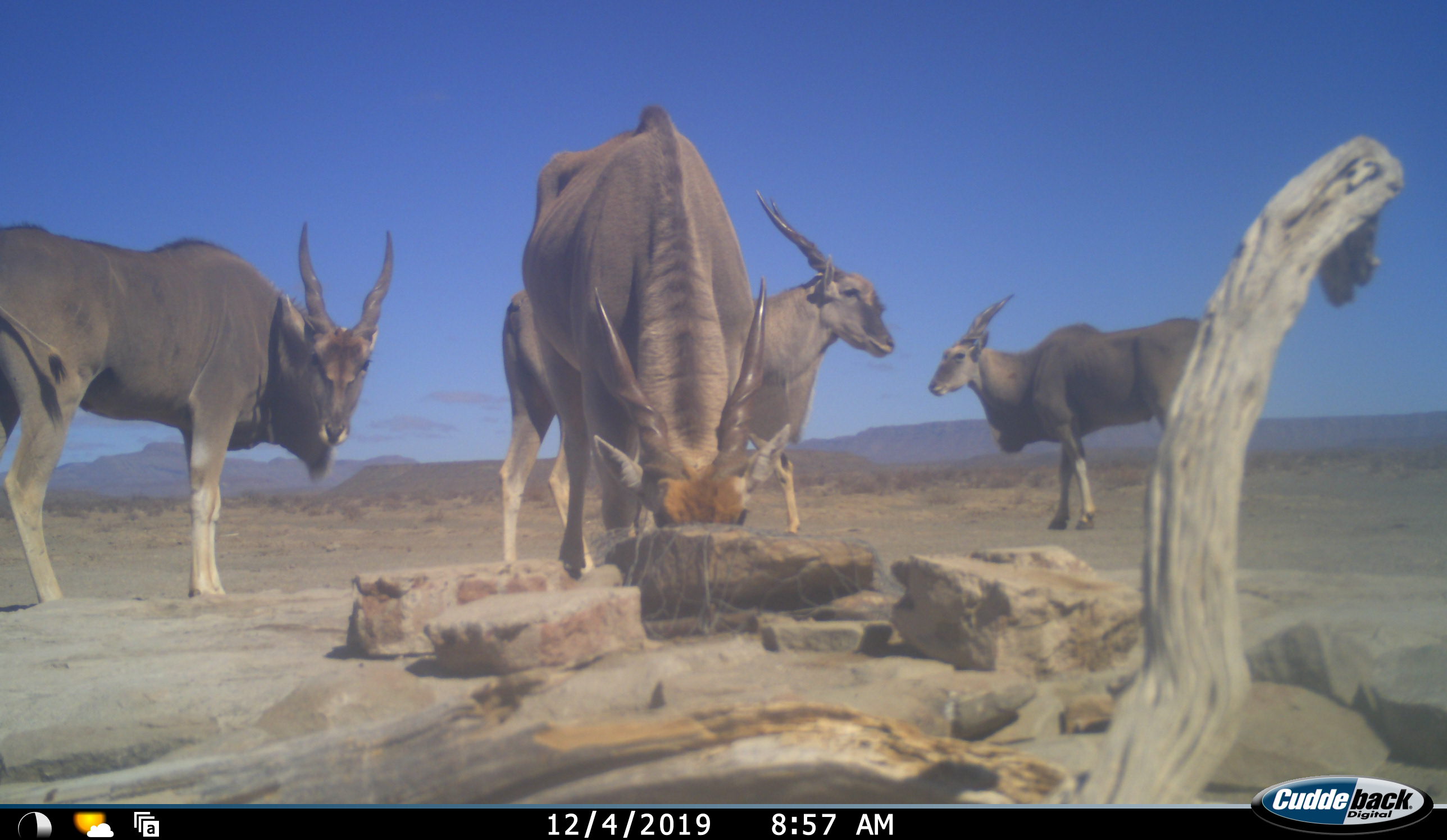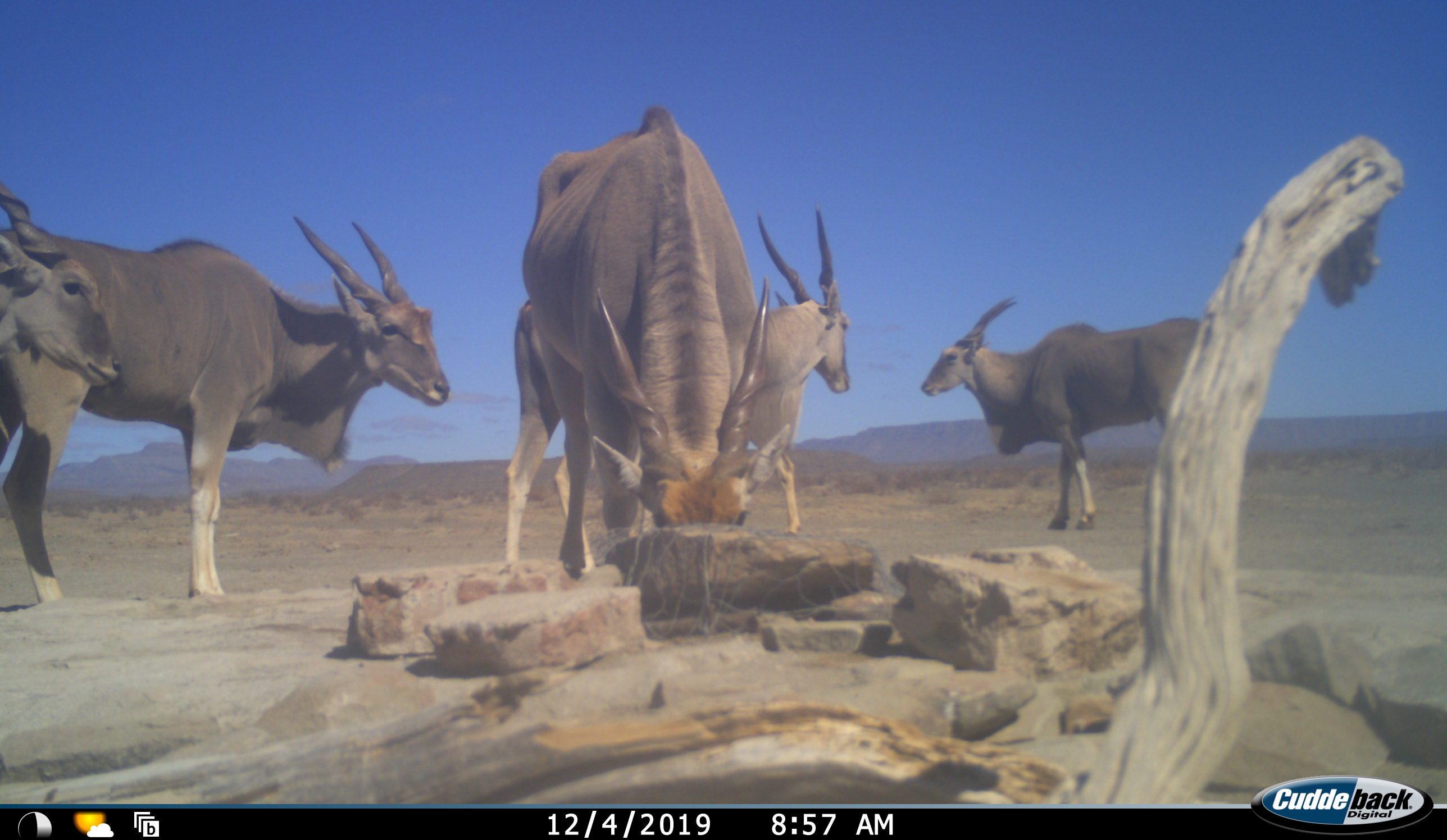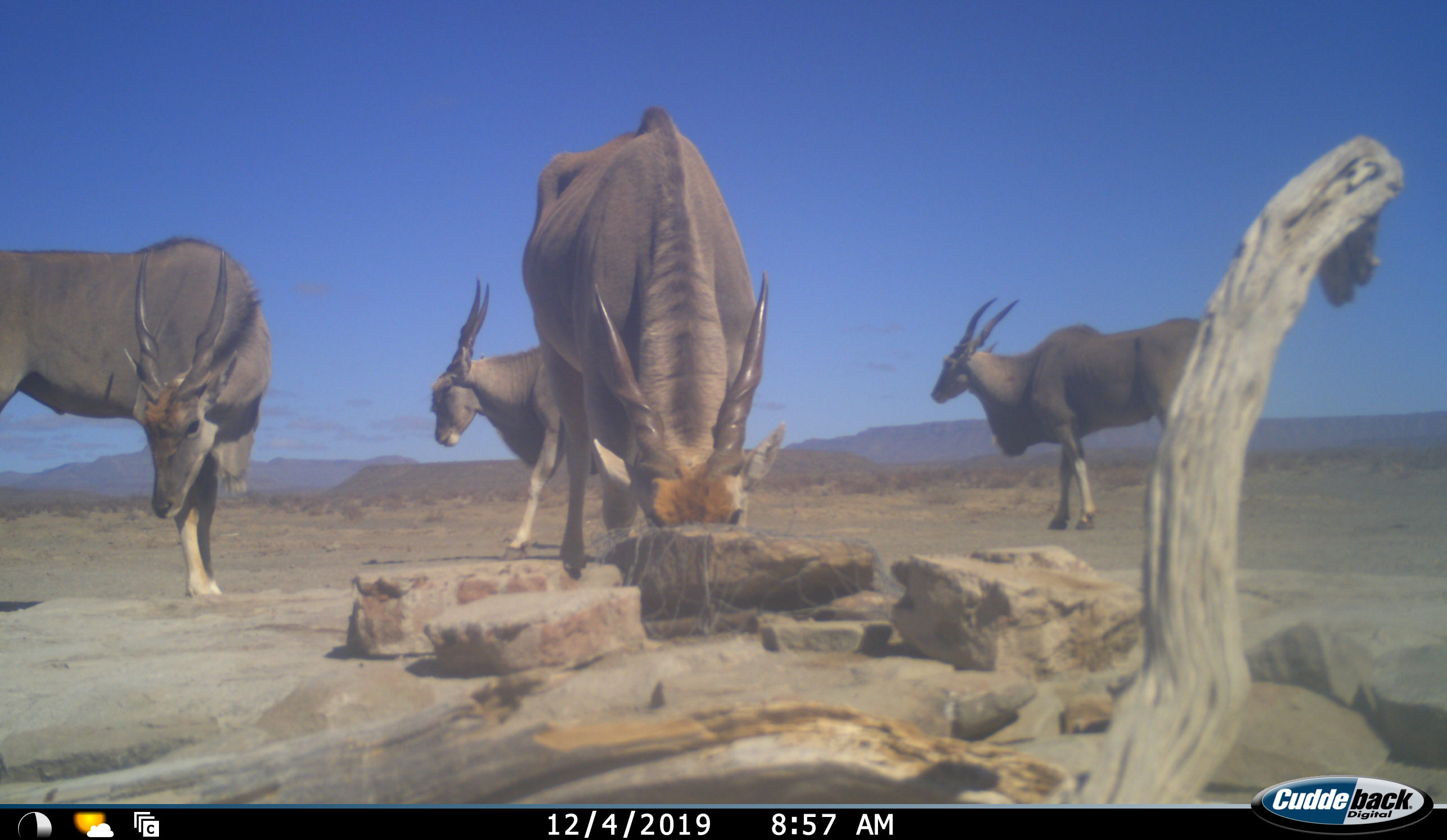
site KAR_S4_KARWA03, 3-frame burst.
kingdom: Animalia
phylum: Chordata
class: Mammalia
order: Artiodactyla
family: Bovidae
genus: Tragelaphus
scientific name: Tragelaphus oryx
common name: eland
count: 5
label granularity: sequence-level